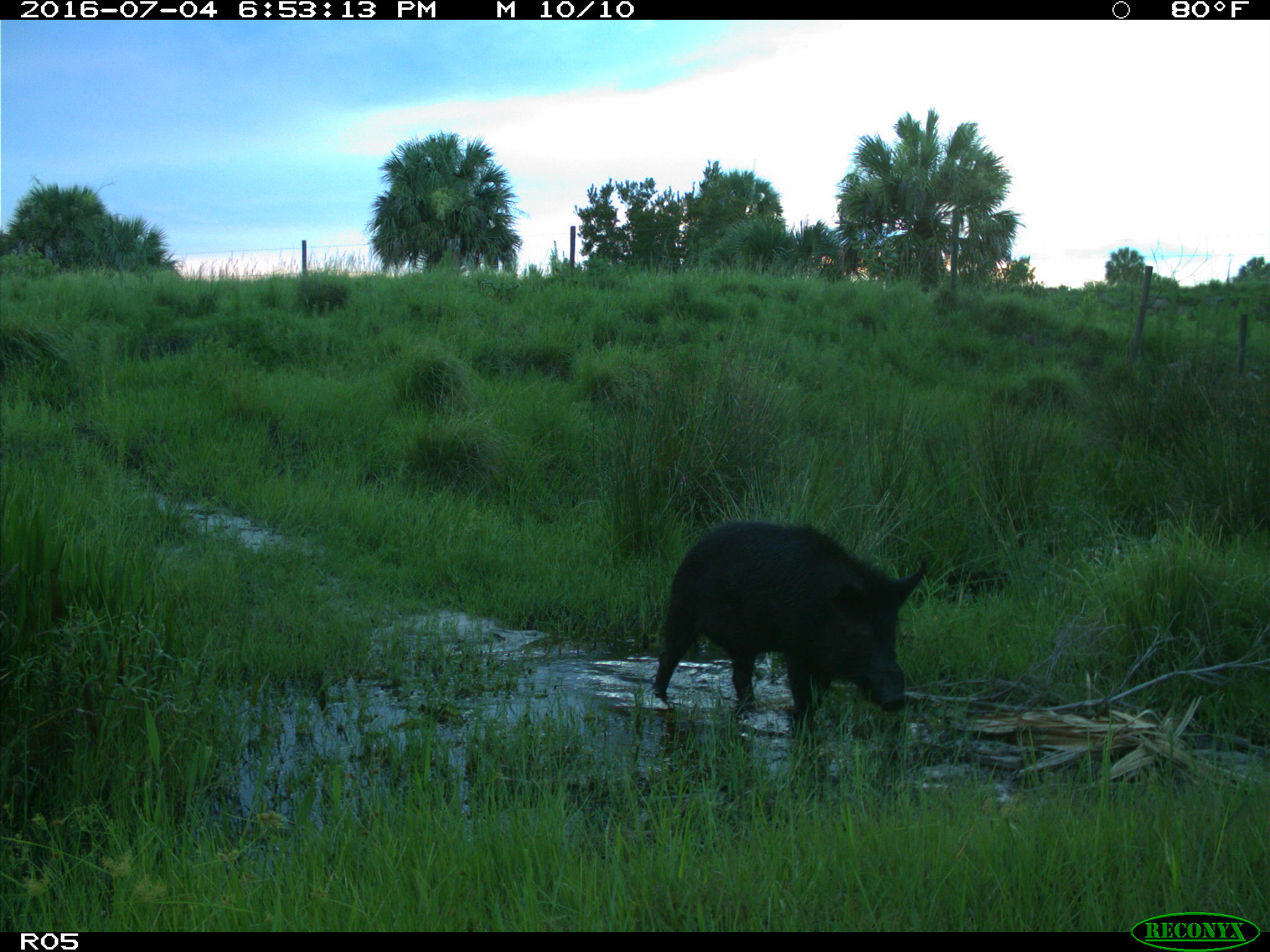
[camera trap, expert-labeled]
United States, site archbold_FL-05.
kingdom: Animalia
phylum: Chordata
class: Mammalia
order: Artiodactyla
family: Suidae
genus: Sus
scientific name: Sus scrofa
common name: wild boar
Sus scrofa (wild boar).